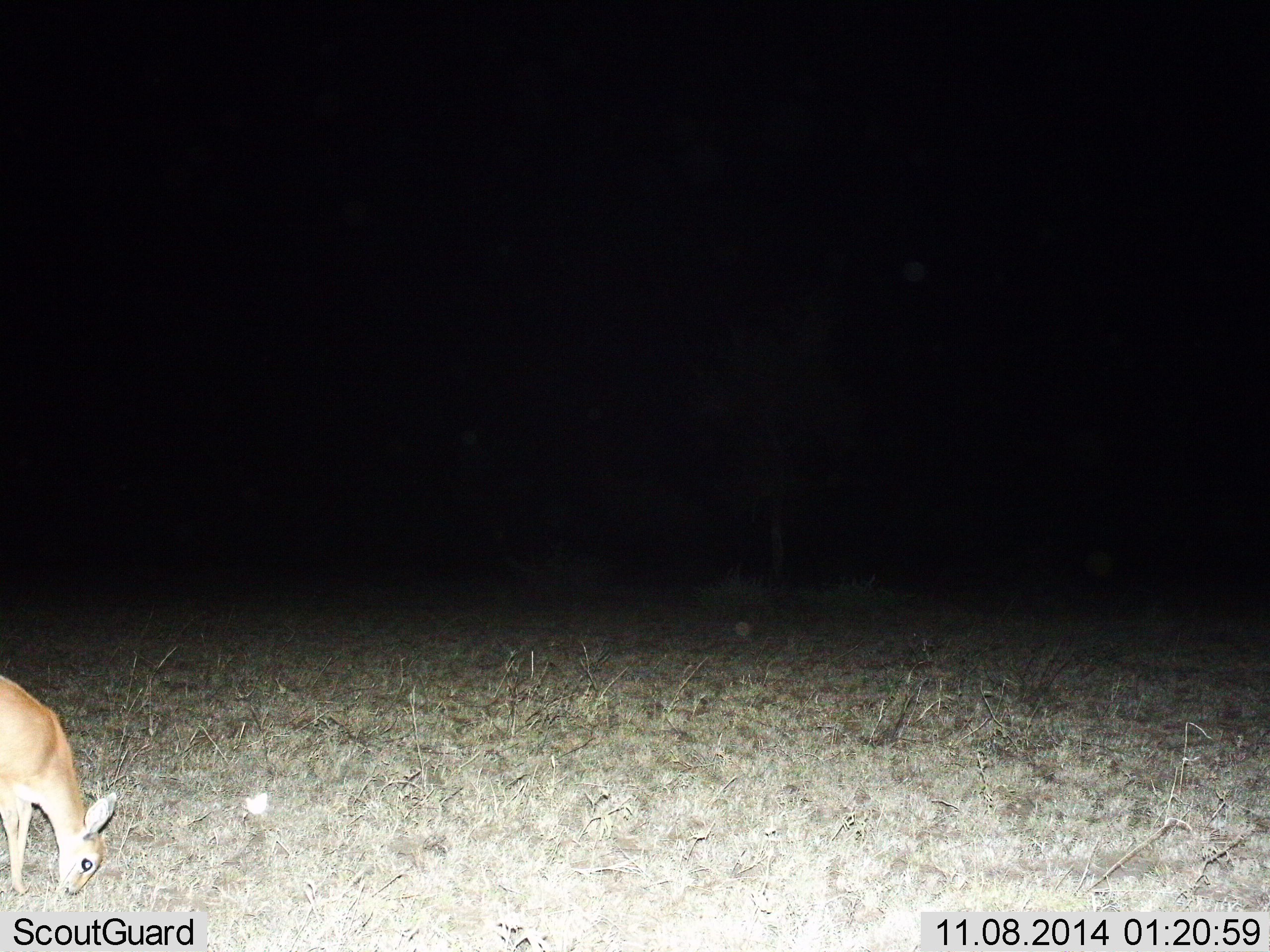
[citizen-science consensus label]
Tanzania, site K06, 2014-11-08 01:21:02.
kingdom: Animalia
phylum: Chordata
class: Mammalia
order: Artiodactyla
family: Bovidae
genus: Madoqua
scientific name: Madoqua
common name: dikdik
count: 1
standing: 38%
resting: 0%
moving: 0%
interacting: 0%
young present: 0%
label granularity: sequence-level